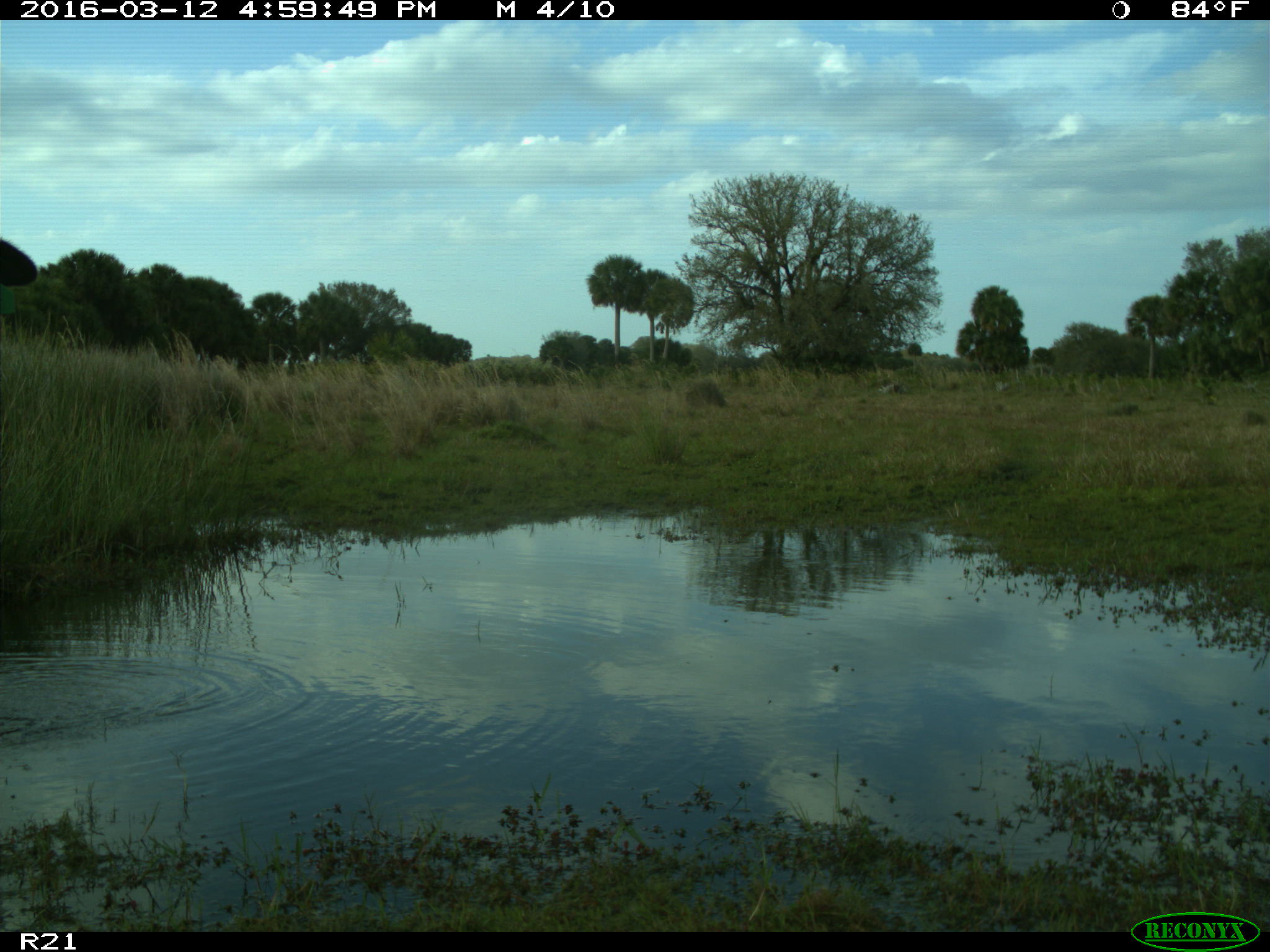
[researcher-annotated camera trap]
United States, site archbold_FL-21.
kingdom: Animalia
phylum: Chordata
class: Mammalia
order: Artiodactyla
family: Bovidae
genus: Bos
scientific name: Bos taurus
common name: domestic cow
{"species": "Bos taurus (domestic cow)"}